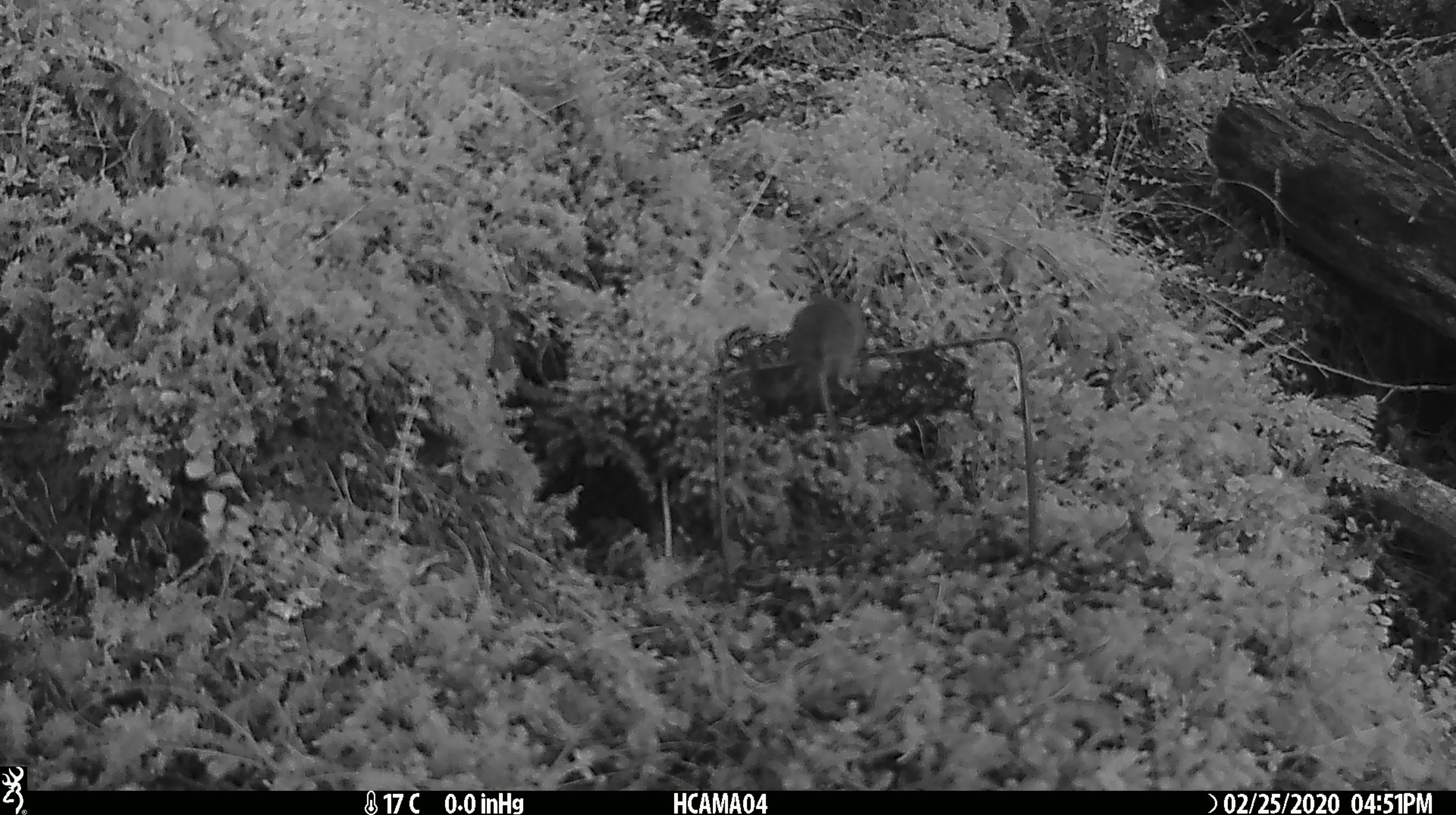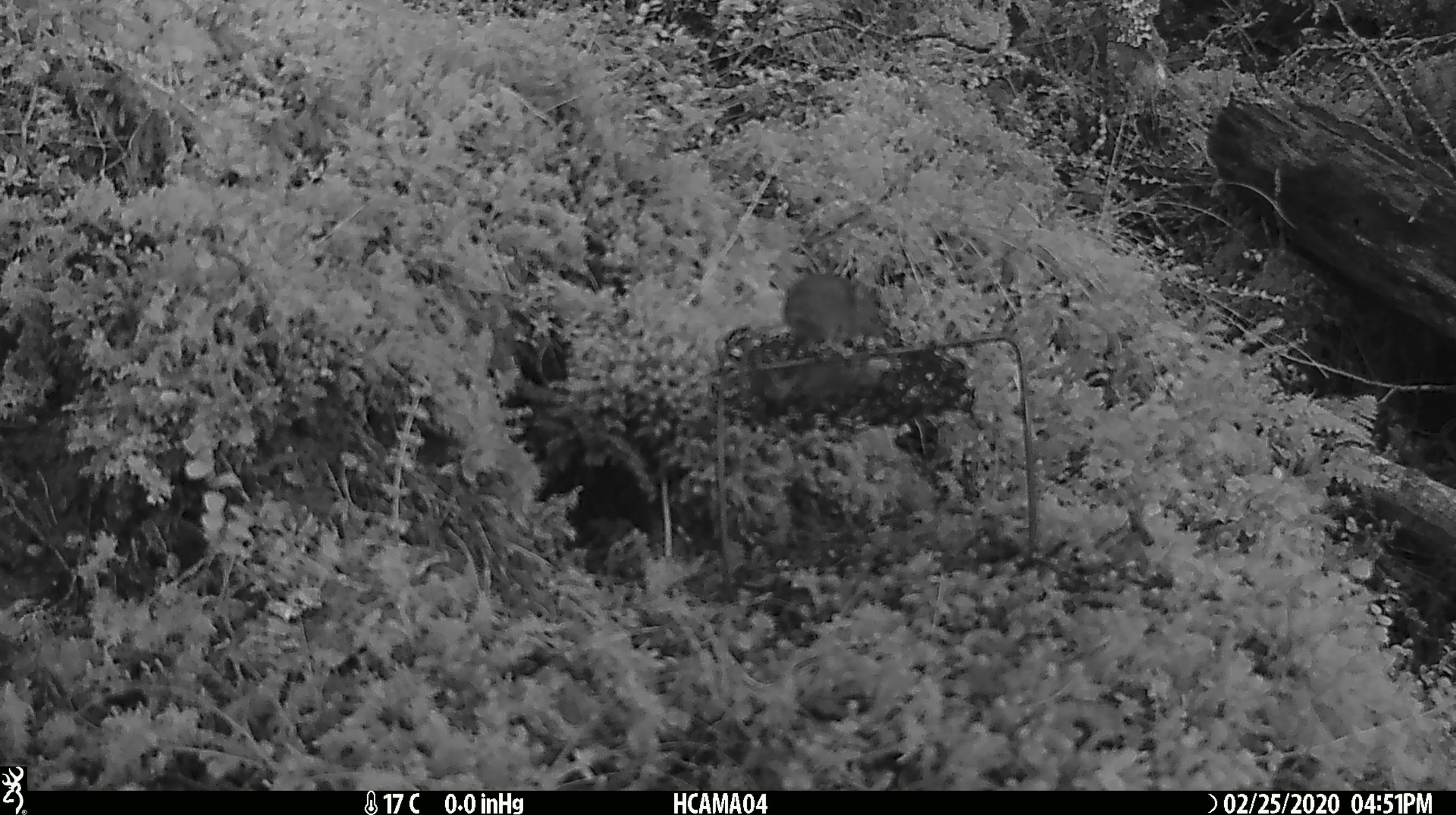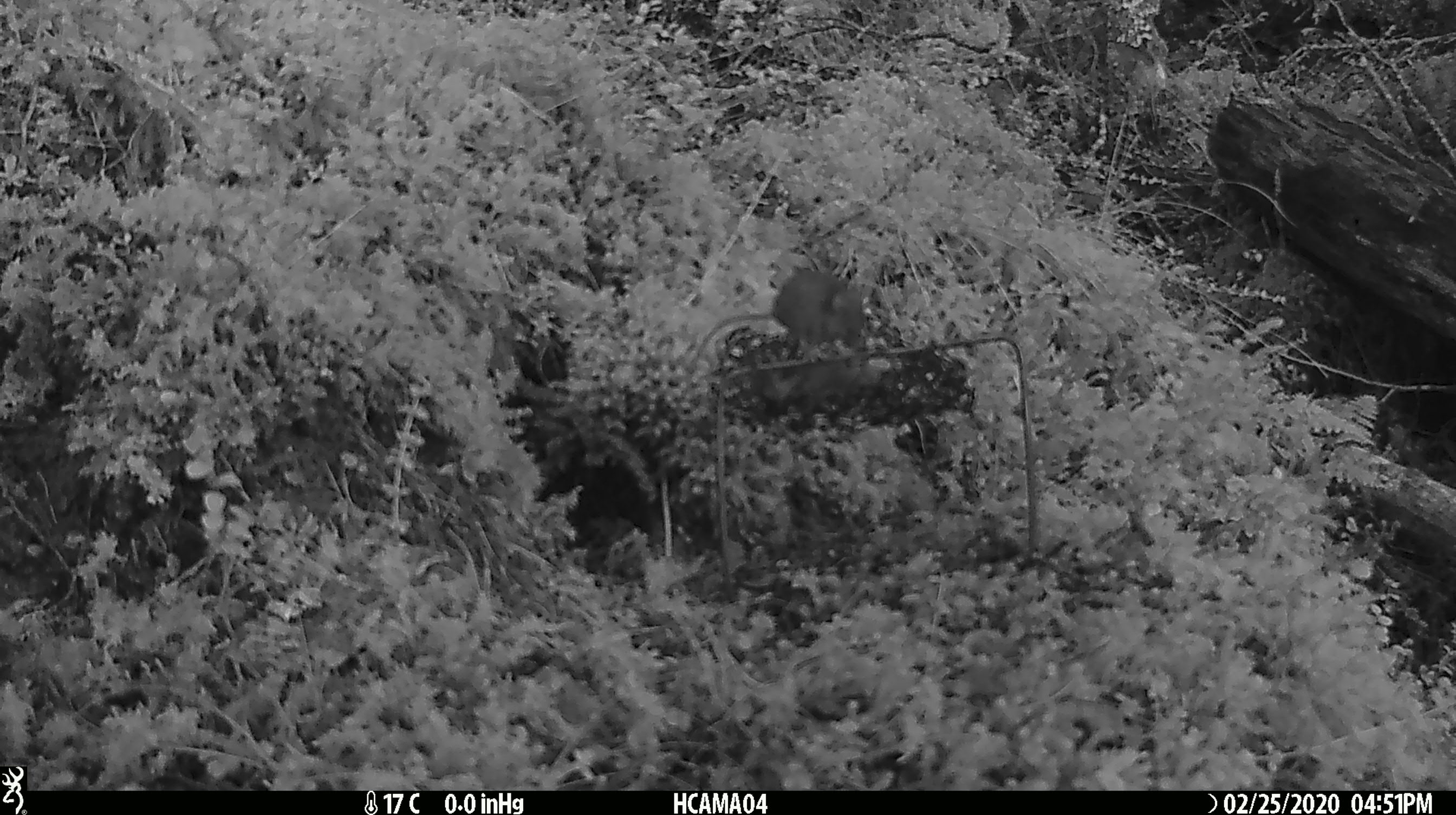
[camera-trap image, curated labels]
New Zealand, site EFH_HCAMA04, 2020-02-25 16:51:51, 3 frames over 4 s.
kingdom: Animalia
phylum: Chordata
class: Mammalia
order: Rodentia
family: Muridae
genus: Mus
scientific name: Mus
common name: mouse